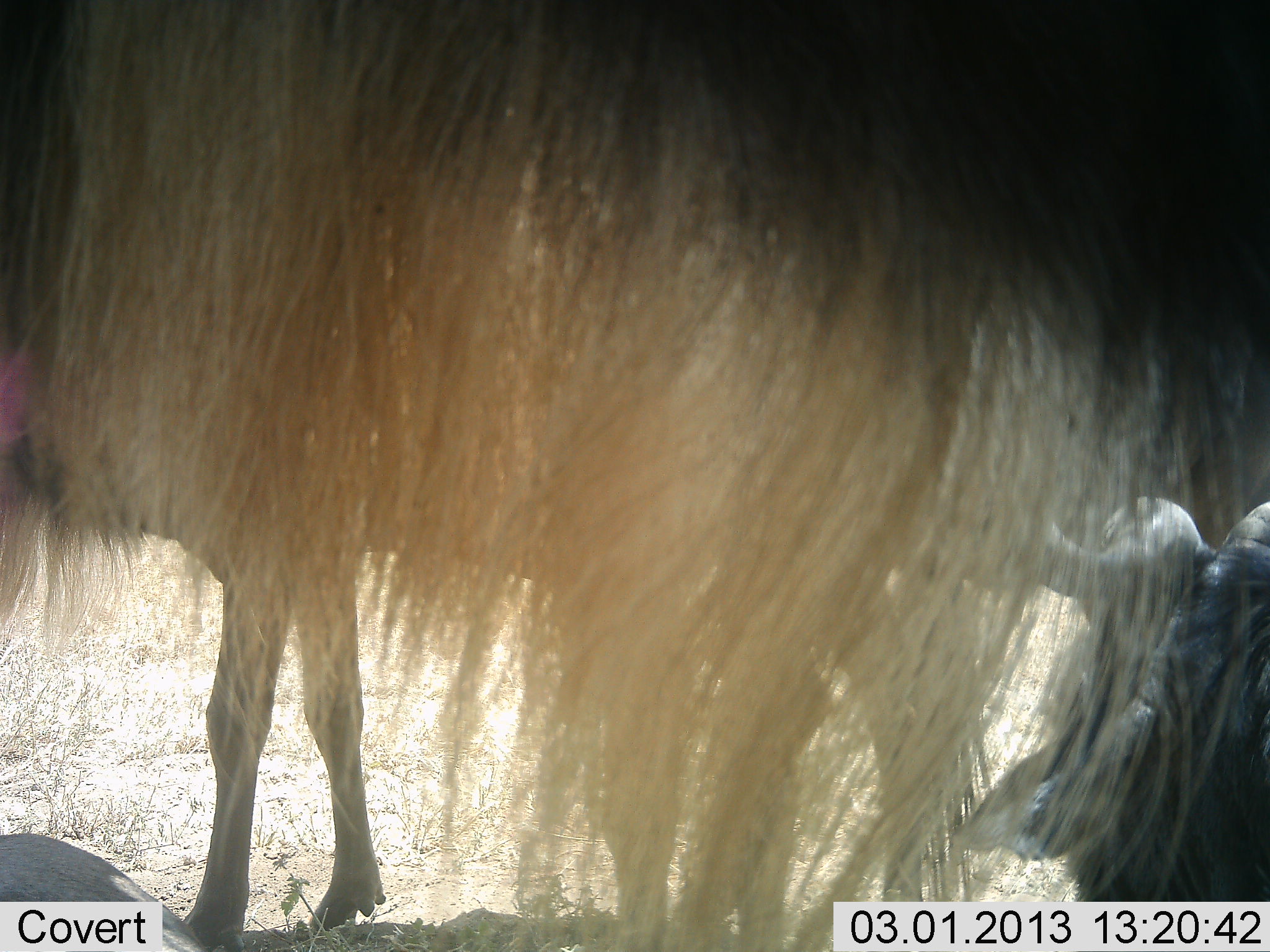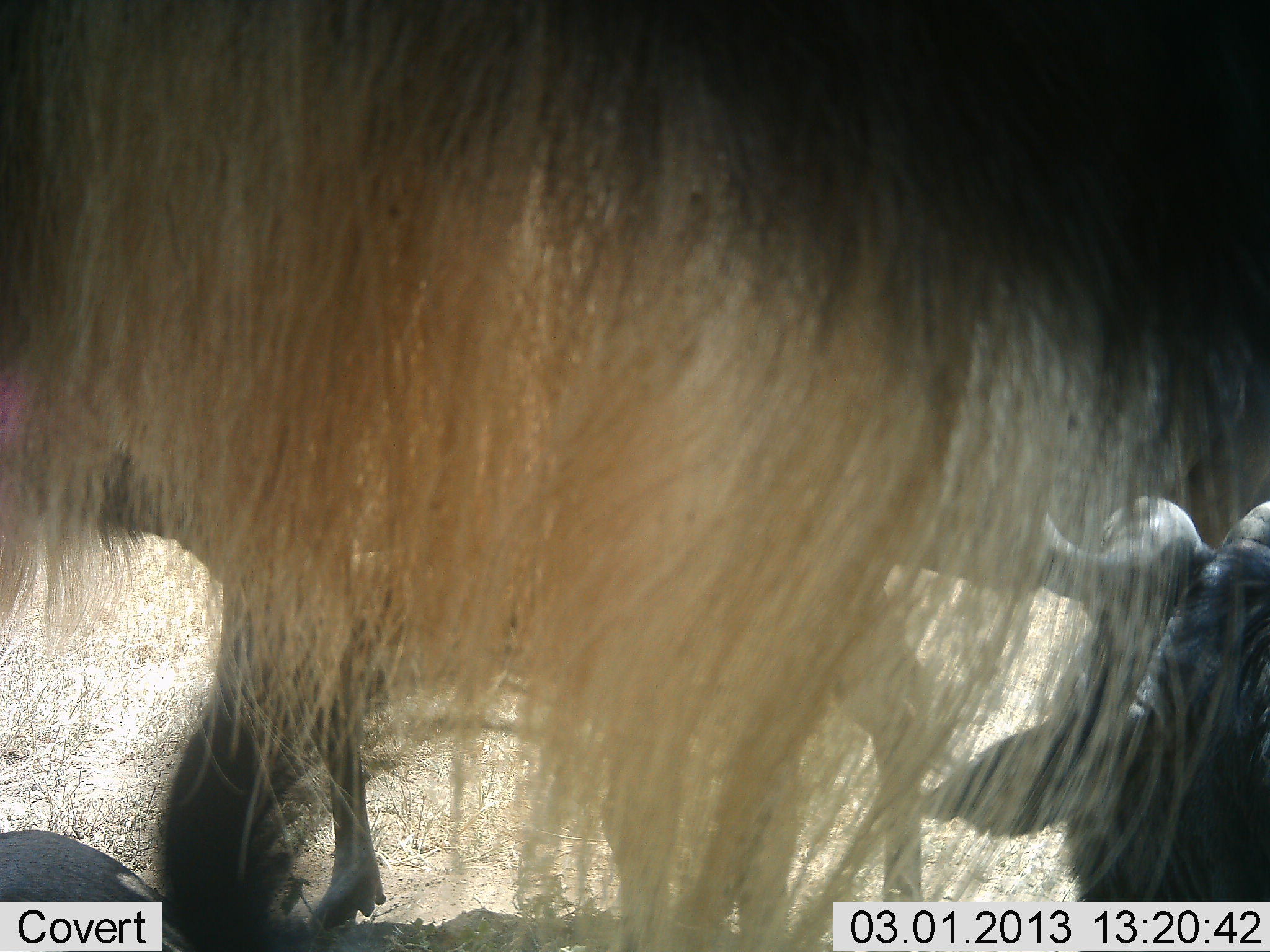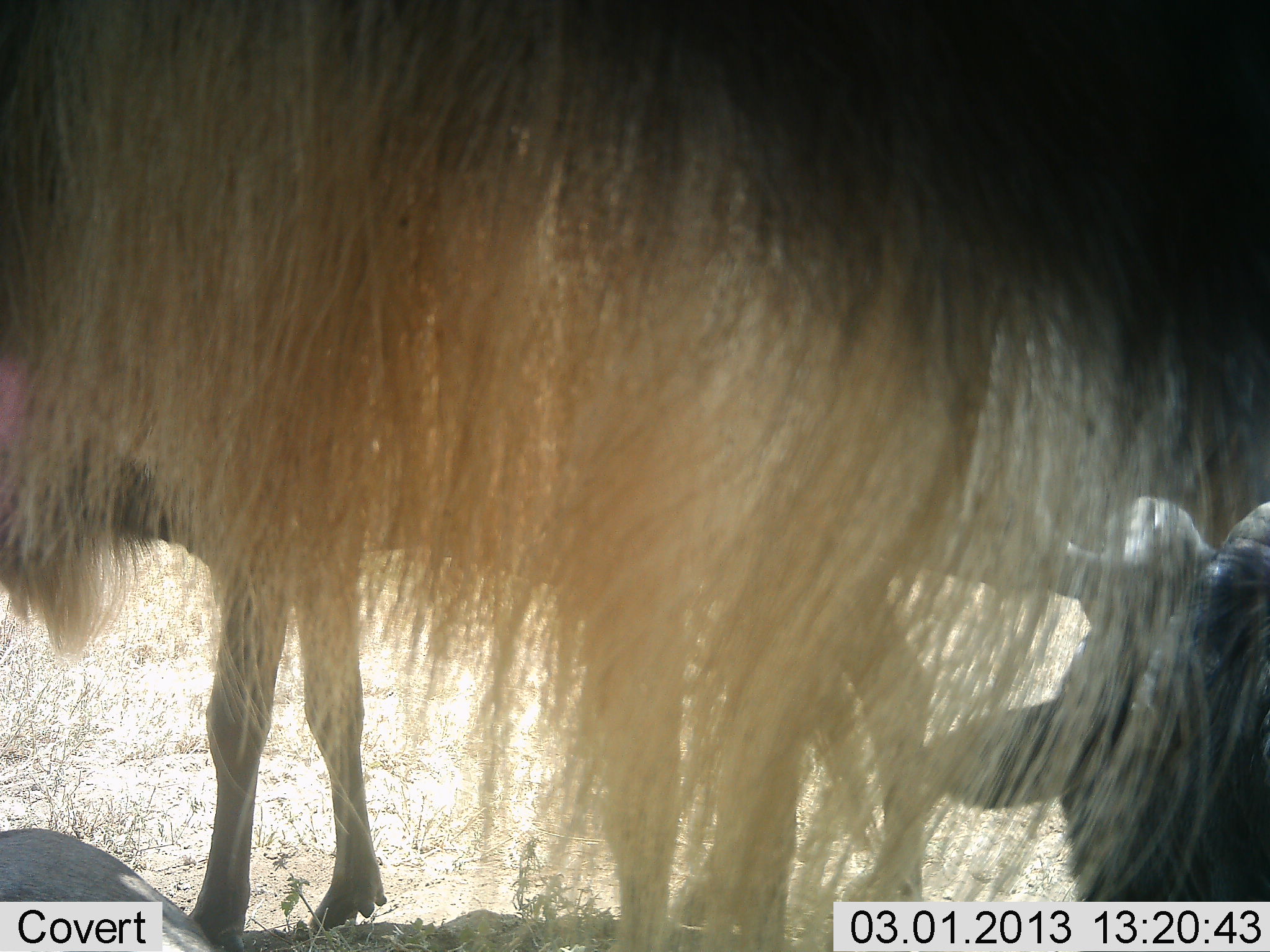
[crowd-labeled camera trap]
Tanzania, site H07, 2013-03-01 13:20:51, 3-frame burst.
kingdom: Animalia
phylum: Chordata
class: Mammalia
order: Artiodactyla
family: Bovidae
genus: Connochaetes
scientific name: Connochaetes taurinus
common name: blue wildebeest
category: wildebeest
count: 3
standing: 79%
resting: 75%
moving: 8%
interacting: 8%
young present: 4%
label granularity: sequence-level